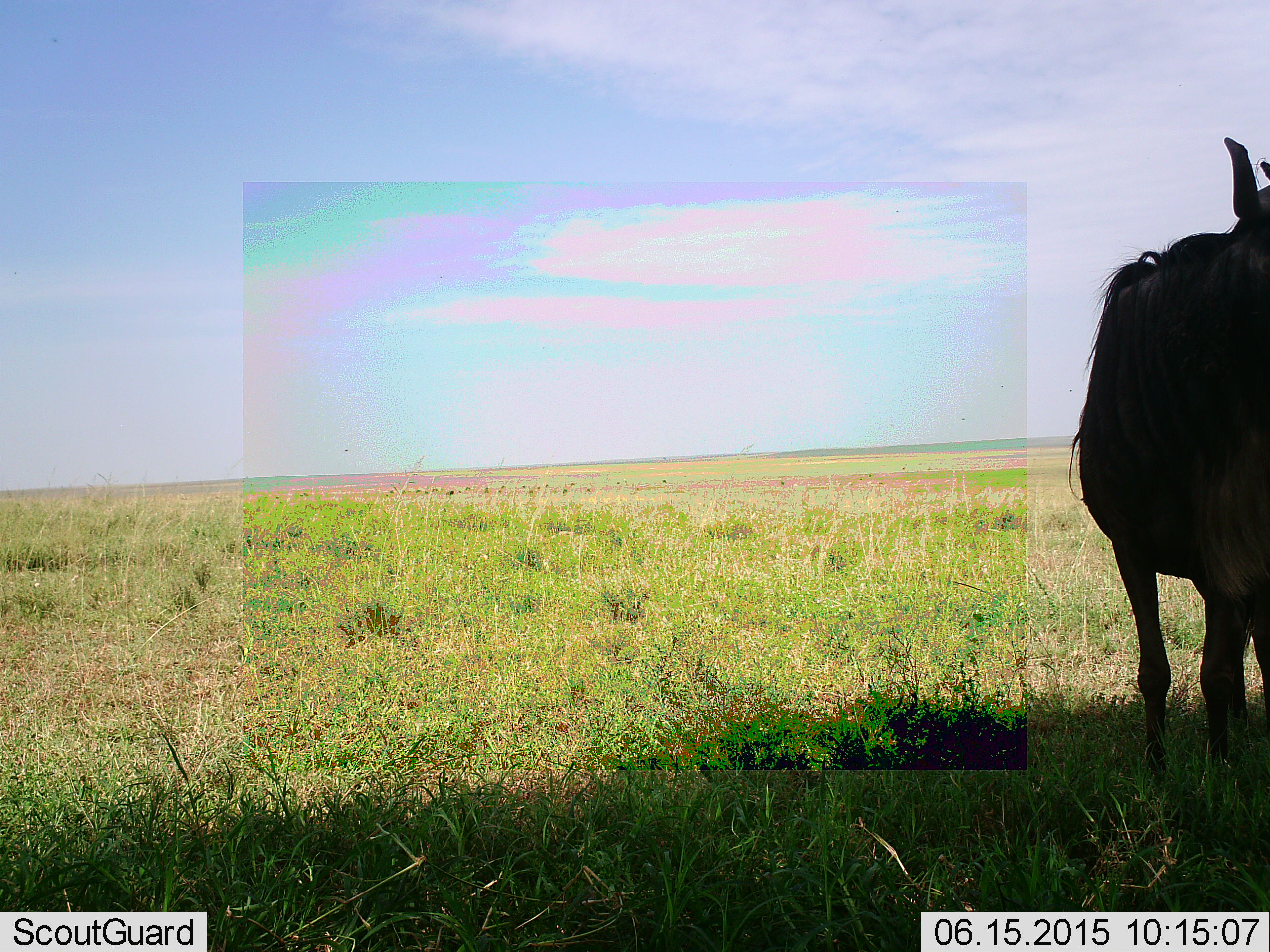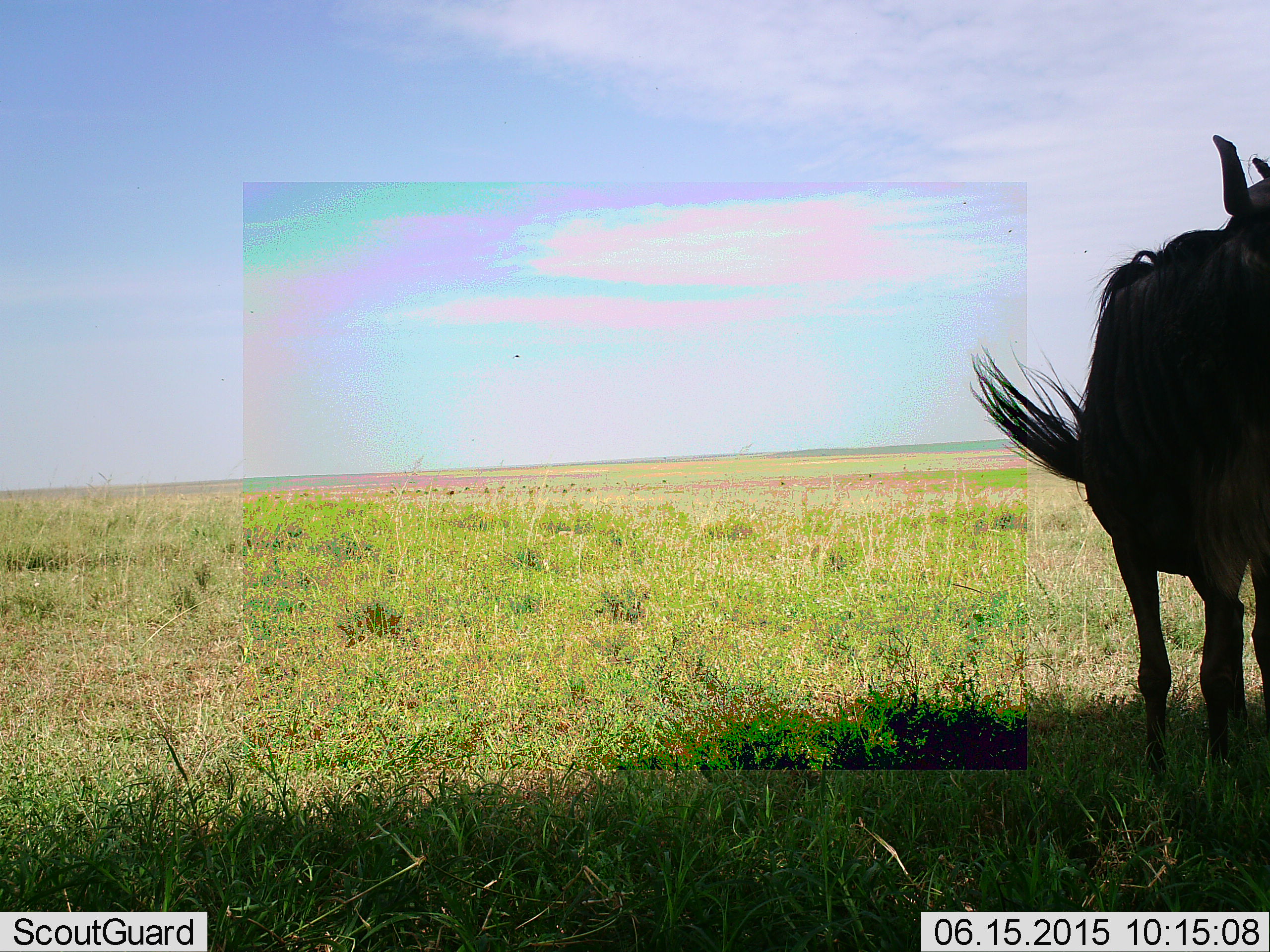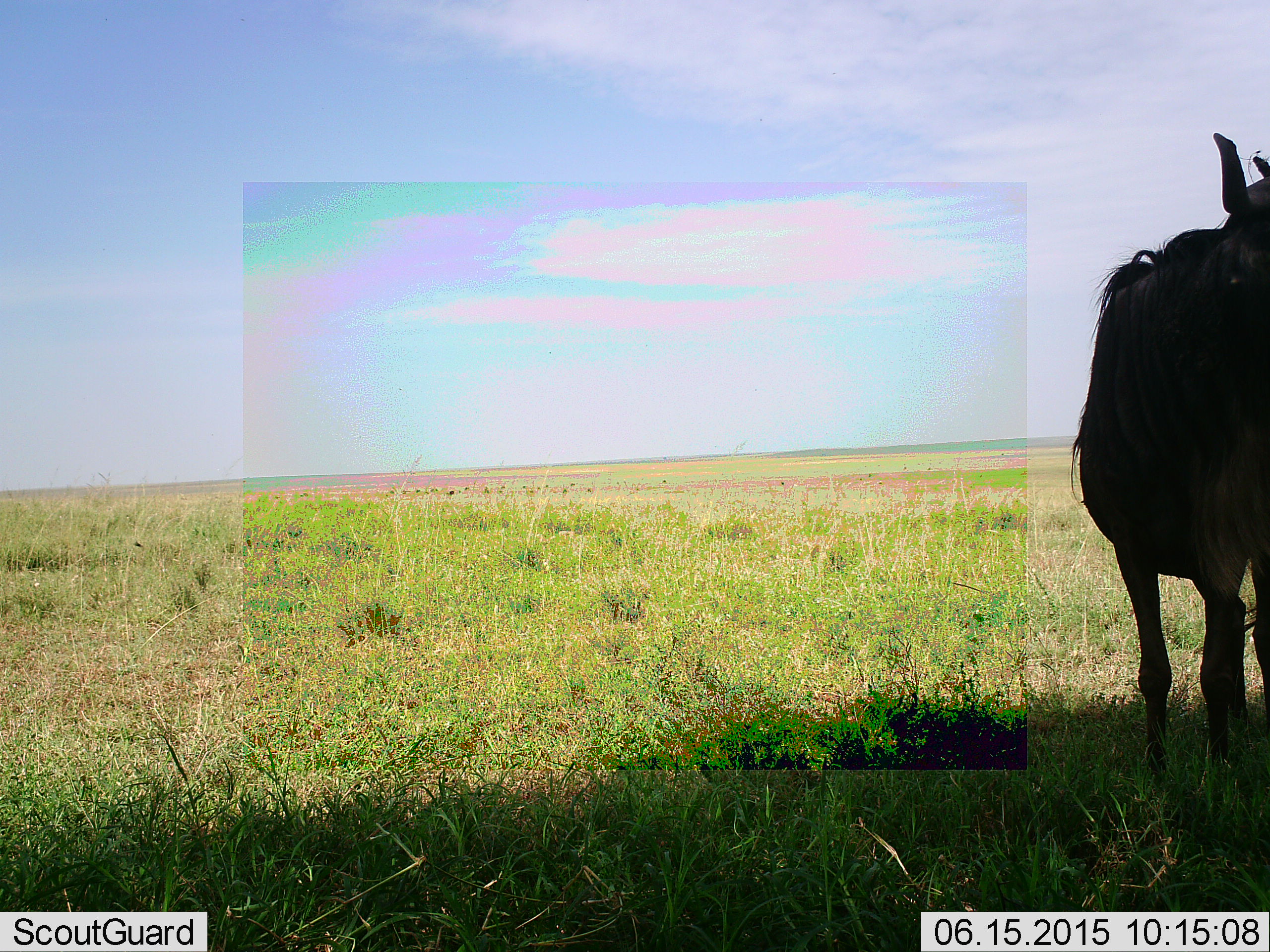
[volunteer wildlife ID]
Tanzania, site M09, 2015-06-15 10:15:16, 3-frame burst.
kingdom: Animalia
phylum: Chordata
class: Mammalia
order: Artiodactyla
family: Bovidae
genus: Connochaetes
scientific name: Connochaetes taurinus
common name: blue wildebeest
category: wildebeest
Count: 1.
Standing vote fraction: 100%.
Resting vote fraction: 0%.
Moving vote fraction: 0%.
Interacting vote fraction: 0%.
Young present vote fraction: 0%.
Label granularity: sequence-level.